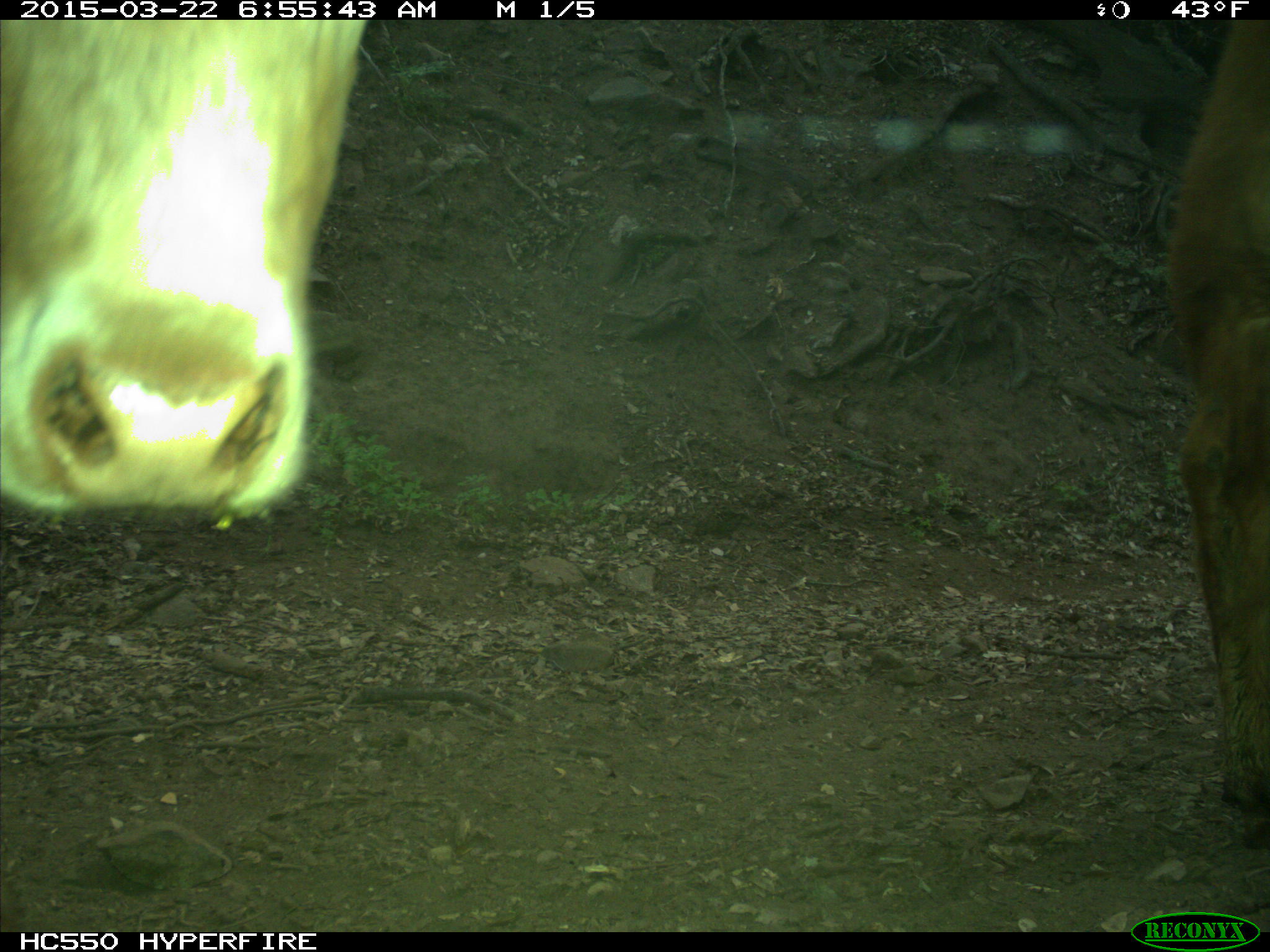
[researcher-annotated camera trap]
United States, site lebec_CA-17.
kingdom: Animalia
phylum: Chordata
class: Mammalia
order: Artiodactyla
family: Bovidae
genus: Bos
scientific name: Bos taurus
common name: domestic cow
Bos taurus (domestic cow).